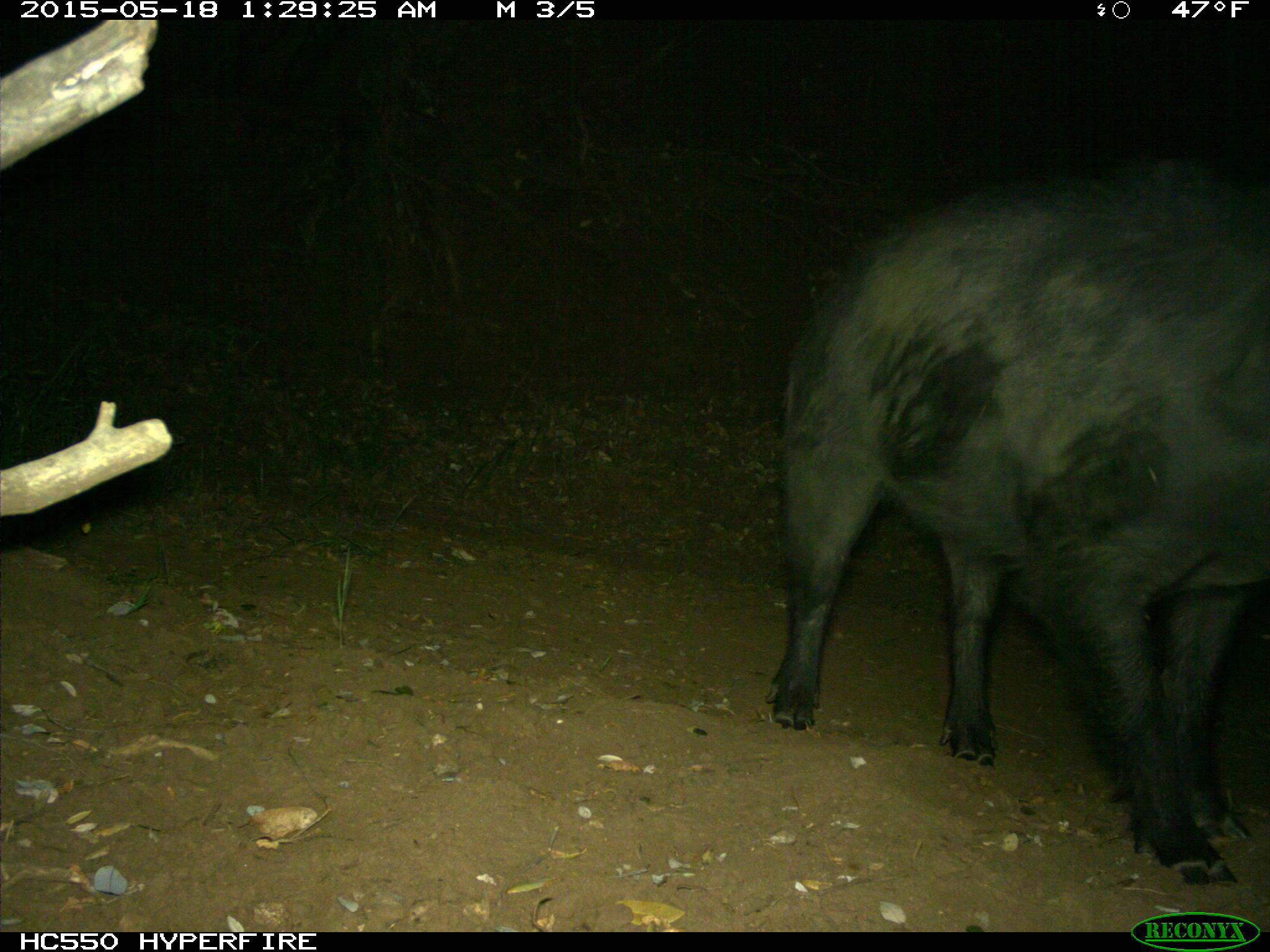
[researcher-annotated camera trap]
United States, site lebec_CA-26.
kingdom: Animalia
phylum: Chordata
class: Mammalia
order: Artiodactyla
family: Suidae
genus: Sus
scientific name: Sus scrofa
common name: wild boar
Sus scrofa (wild boar).